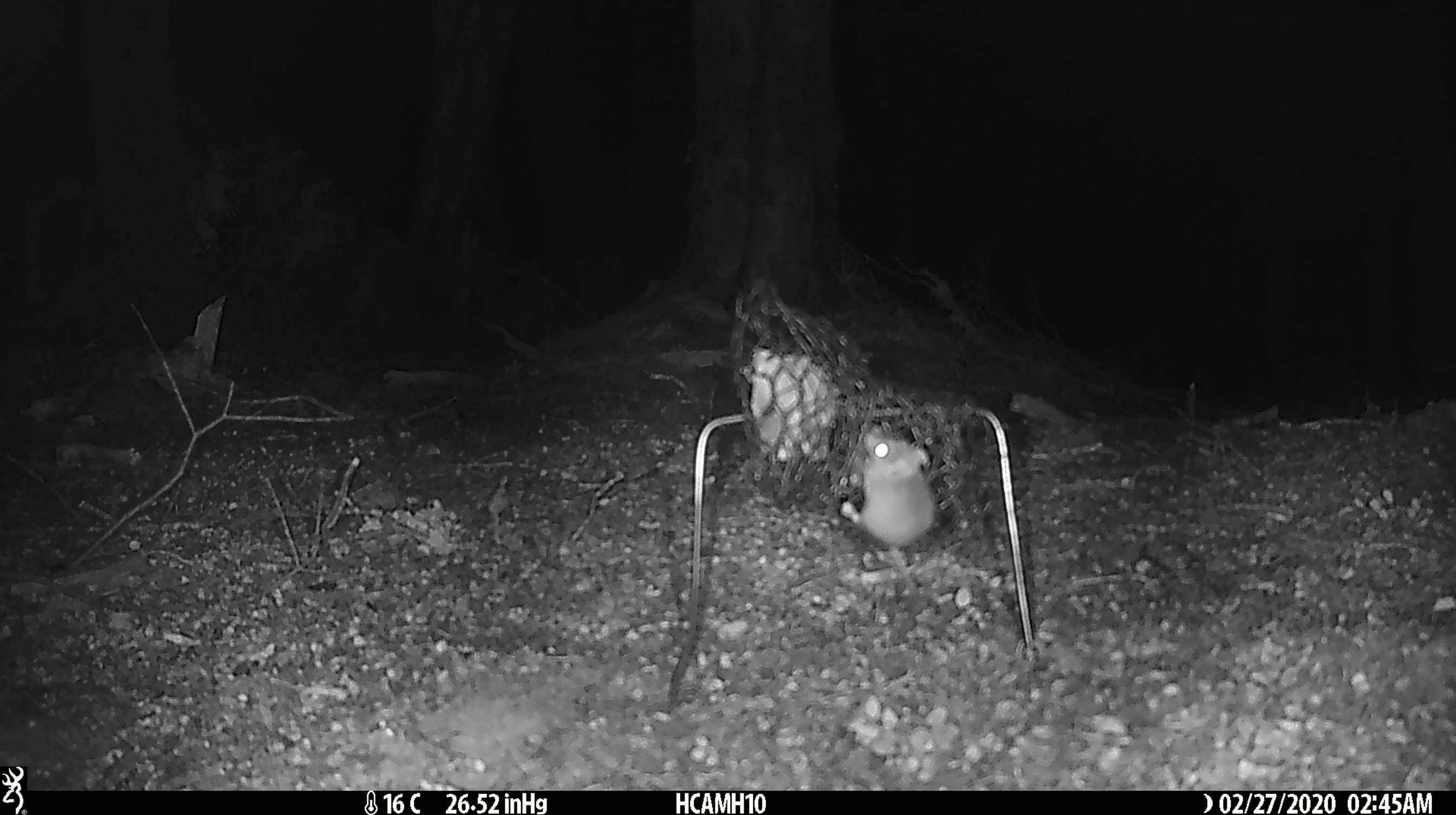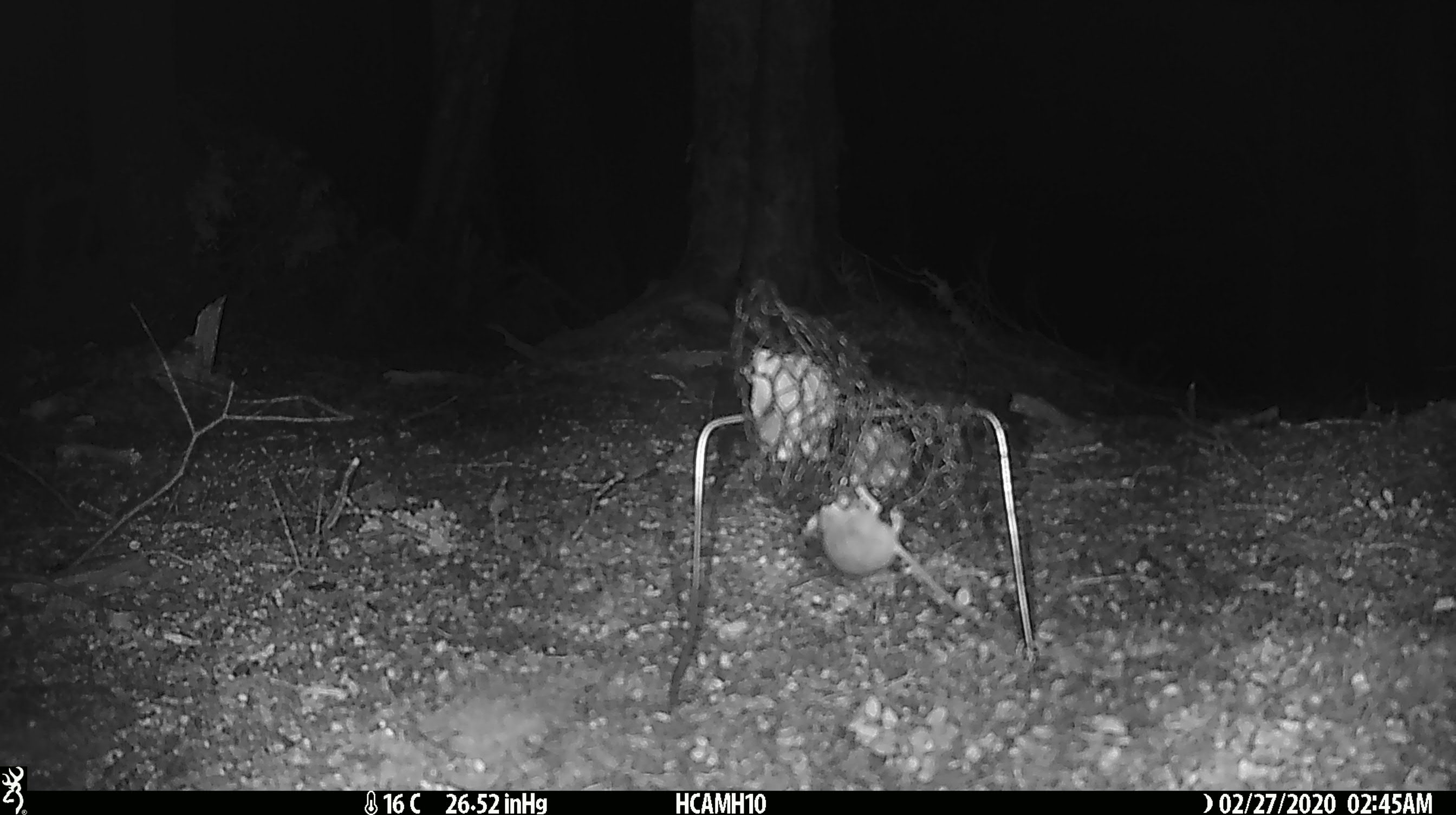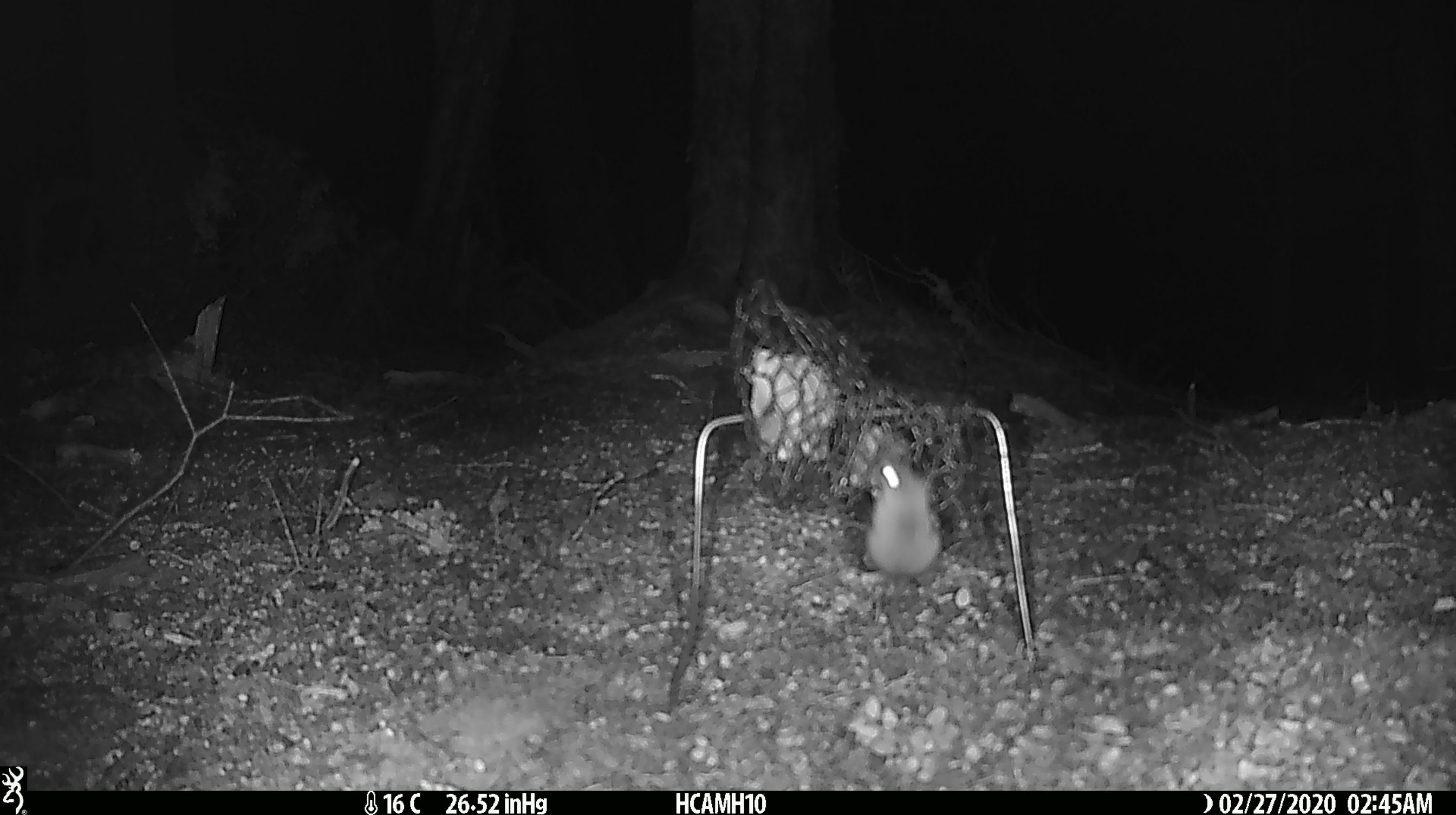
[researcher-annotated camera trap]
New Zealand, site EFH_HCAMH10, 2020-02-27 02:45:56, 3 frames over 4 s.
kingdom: Animalia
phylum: Chordata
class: Mammalia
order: Rodentia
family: Muridae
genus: Mus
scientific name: Mus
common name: mouse